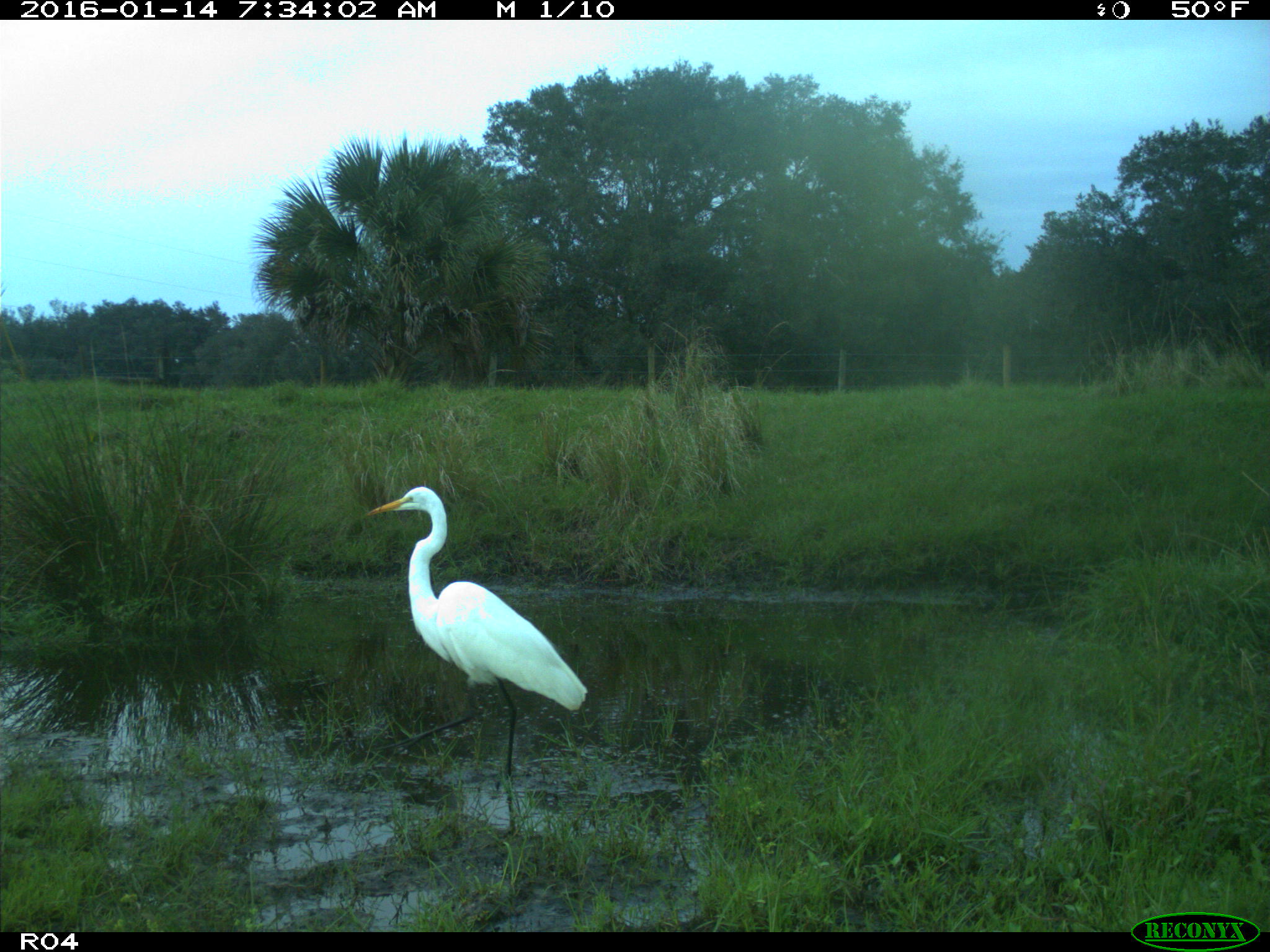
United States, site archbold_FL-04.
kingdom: Animalia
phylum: Chordata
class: Aves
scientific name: Aves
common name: birds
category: unidentified bird